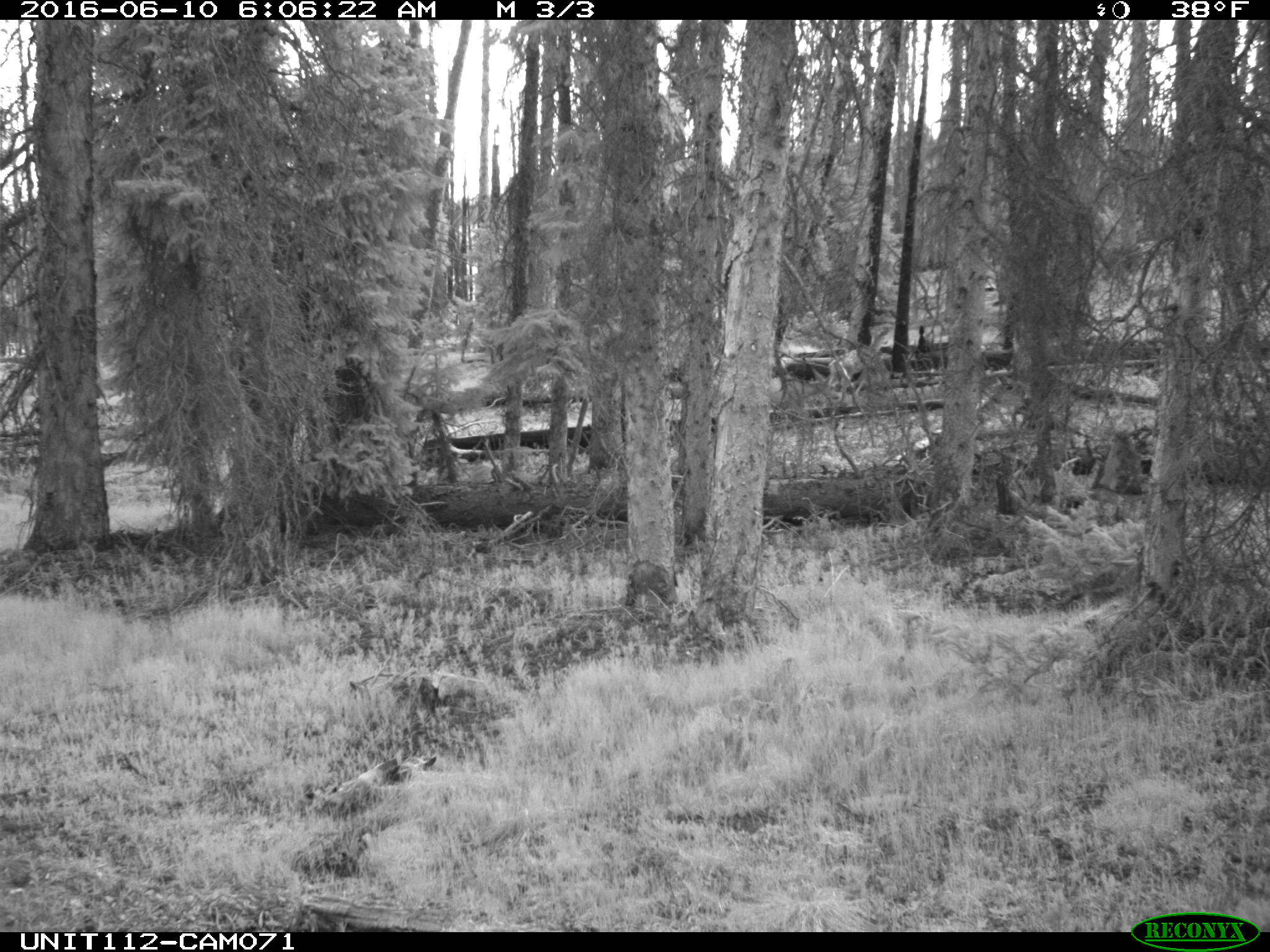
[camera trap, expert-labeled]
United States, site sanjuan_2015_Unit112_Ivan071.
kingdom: Animalia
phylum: Chordata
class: Mammalia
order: Artiodactyla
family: Cervidae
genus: Odocoileus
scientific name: Odocoileus hemionus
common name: mule deer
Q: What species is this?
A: Odocoileus hemionus (mule deer).